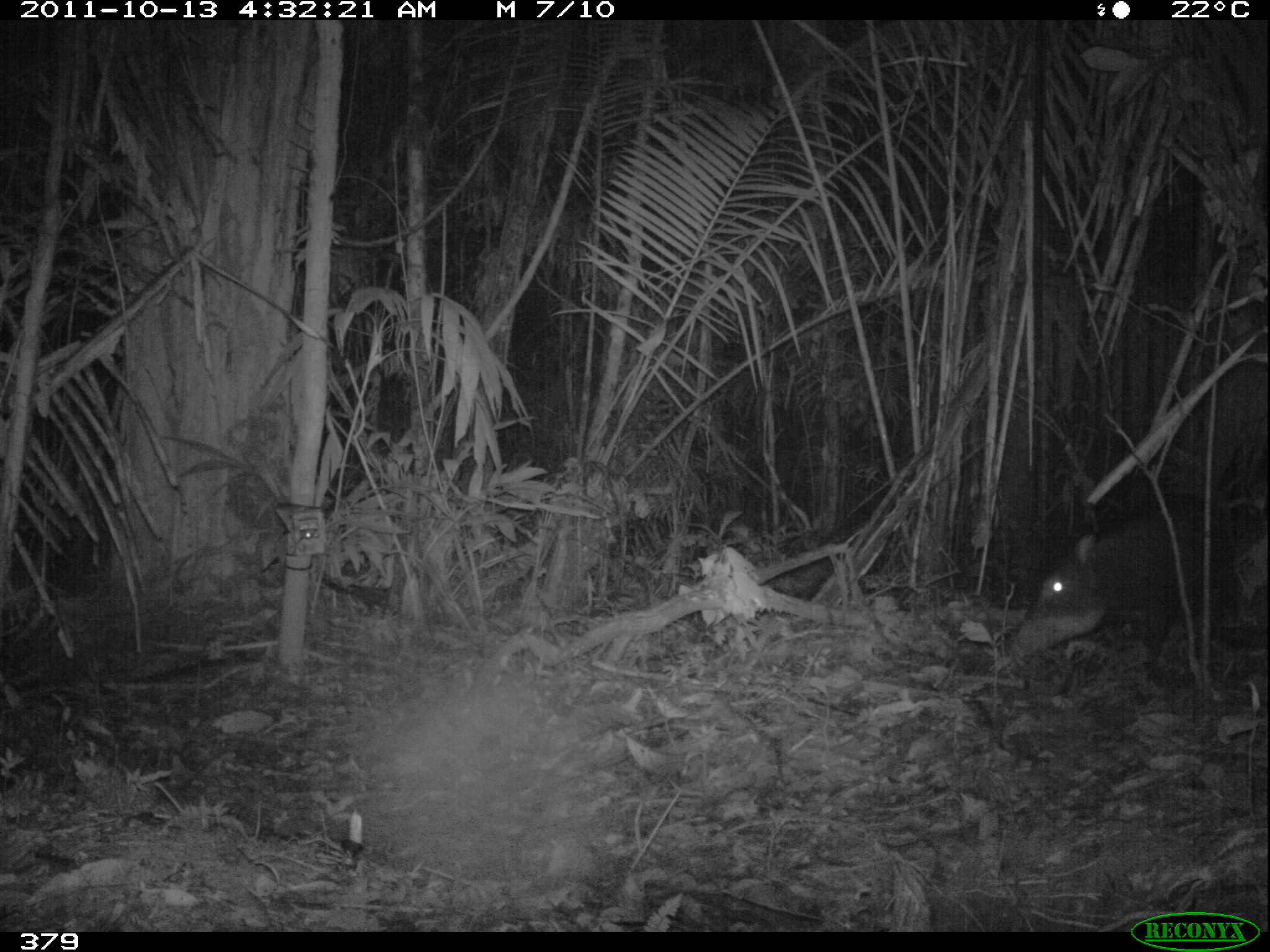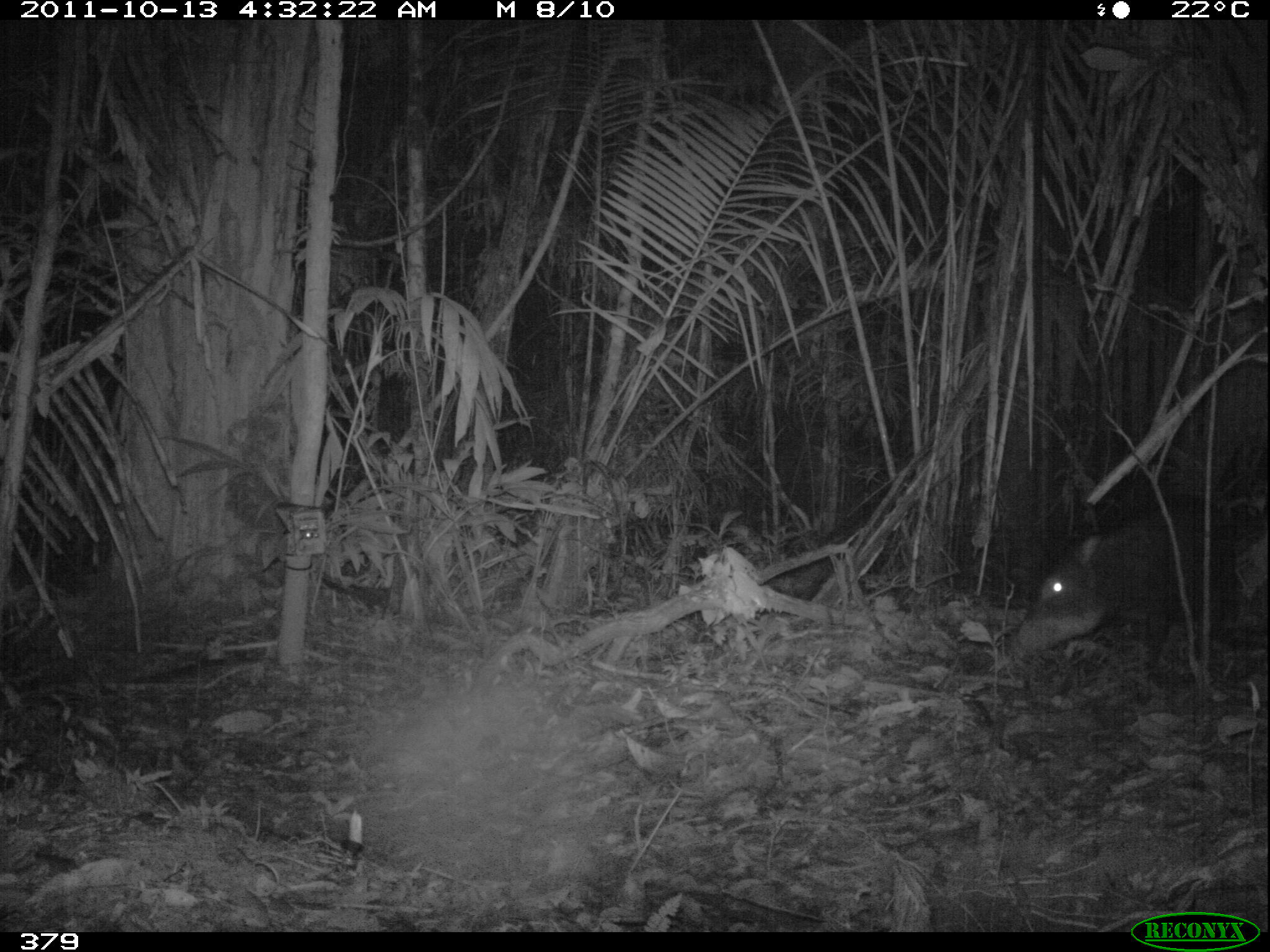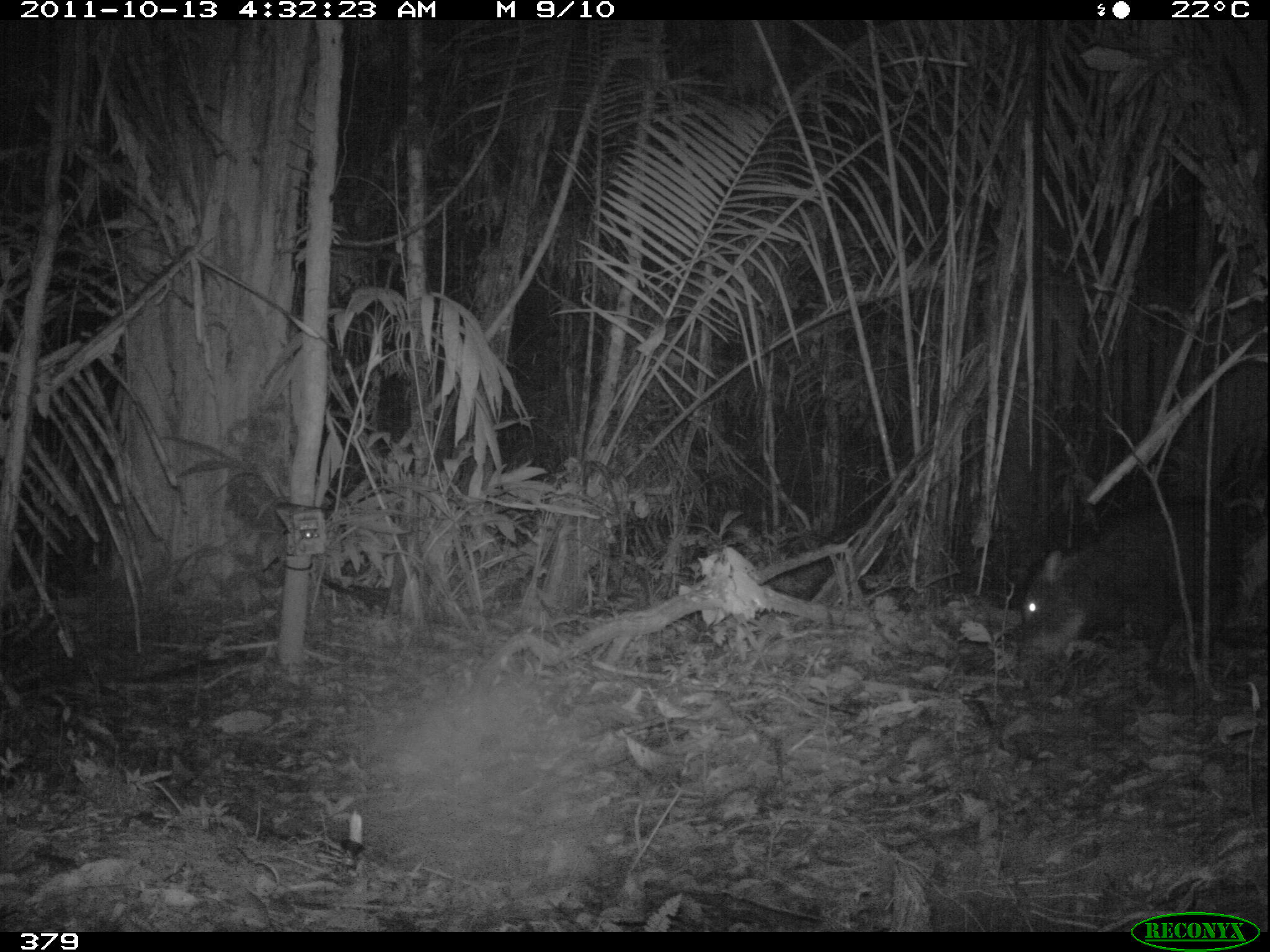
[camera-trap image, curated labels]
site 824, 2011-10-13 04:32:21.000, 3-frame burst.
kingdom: Animalia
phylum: Chordata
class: Mammalia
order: Artiodactyla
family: Tayassuidae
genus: Tayassu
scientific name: Tayassu pecari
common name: white-lipped peccary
Tayassu pecari (white-lipped peccary).